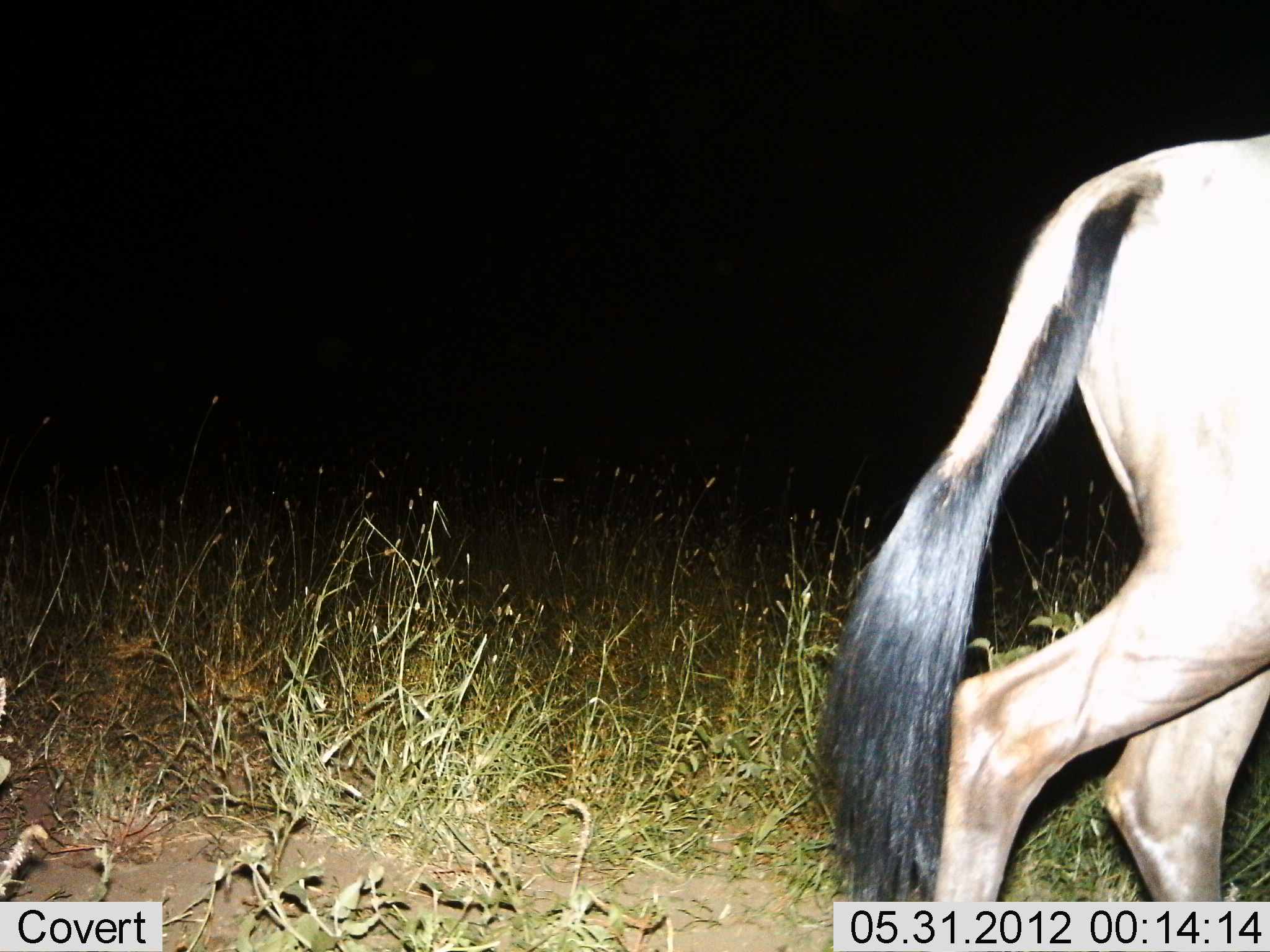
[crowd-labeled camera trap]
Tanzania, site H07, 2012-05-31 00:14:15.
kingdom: Animalia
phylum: Chordata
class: Mammalia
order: Artiodactyla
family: Bovidae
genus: Connochaetes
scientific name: Connochaetes taurinus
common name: blue wildebeest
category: wildebeest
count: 1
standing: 20%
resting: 0%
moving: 80%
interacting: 0%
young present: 0%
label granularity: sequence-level